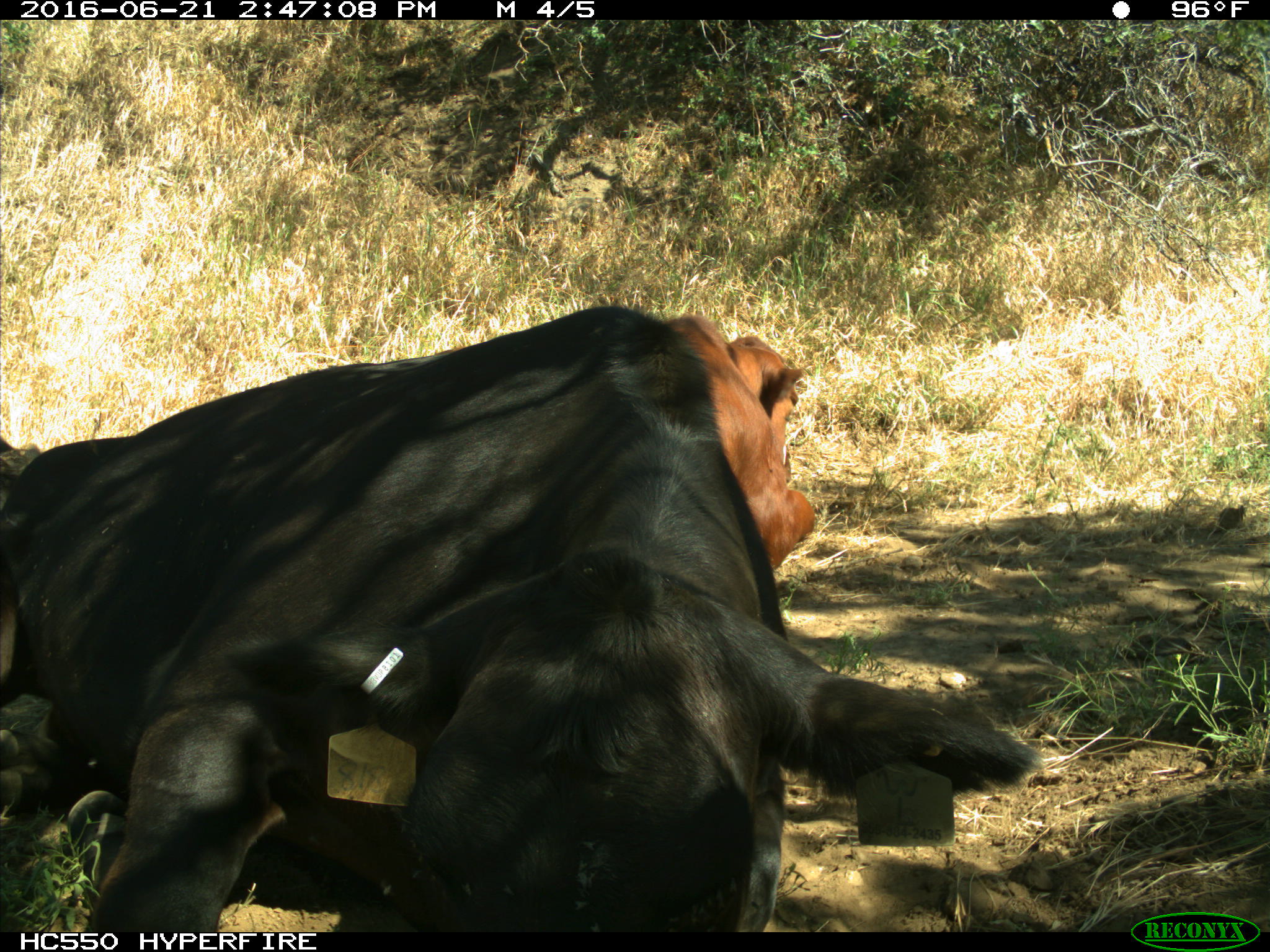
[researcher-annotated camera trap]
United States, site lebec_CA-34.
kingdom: Animalia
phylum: Chordata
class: Mammalia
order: Artiodactyla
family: Bovidae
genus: Bos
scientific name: Bos taurus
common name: domestic cow